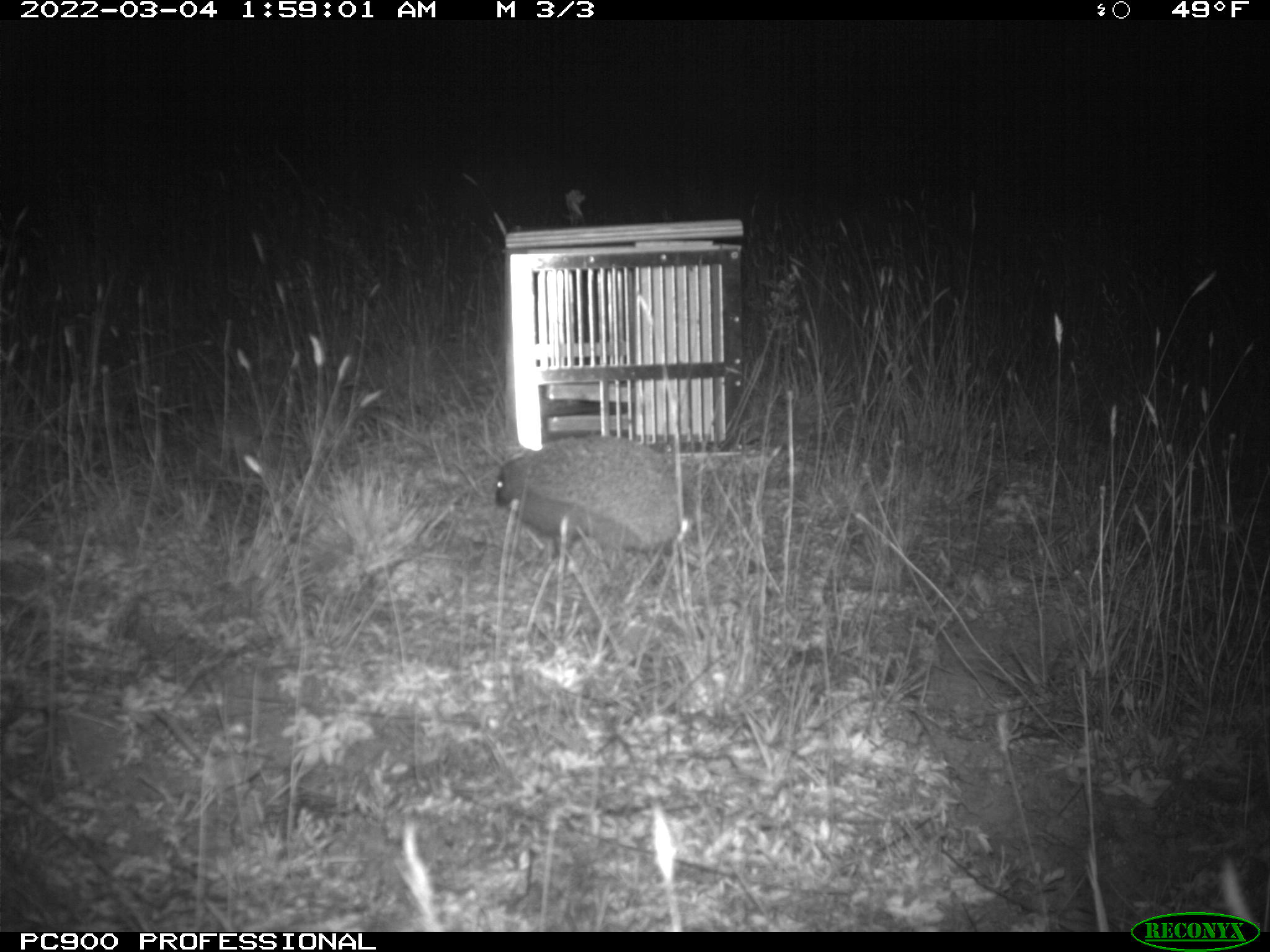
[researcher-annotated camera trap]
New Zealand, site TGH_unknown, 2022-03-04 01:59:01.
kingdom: Animalia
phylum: Chordata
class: Mammalia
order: Eulipotyphla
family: Erinaceidae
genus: Erinaceus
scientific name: Erinaceus europaeus europaeus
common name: european hedgehog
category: hedgehog